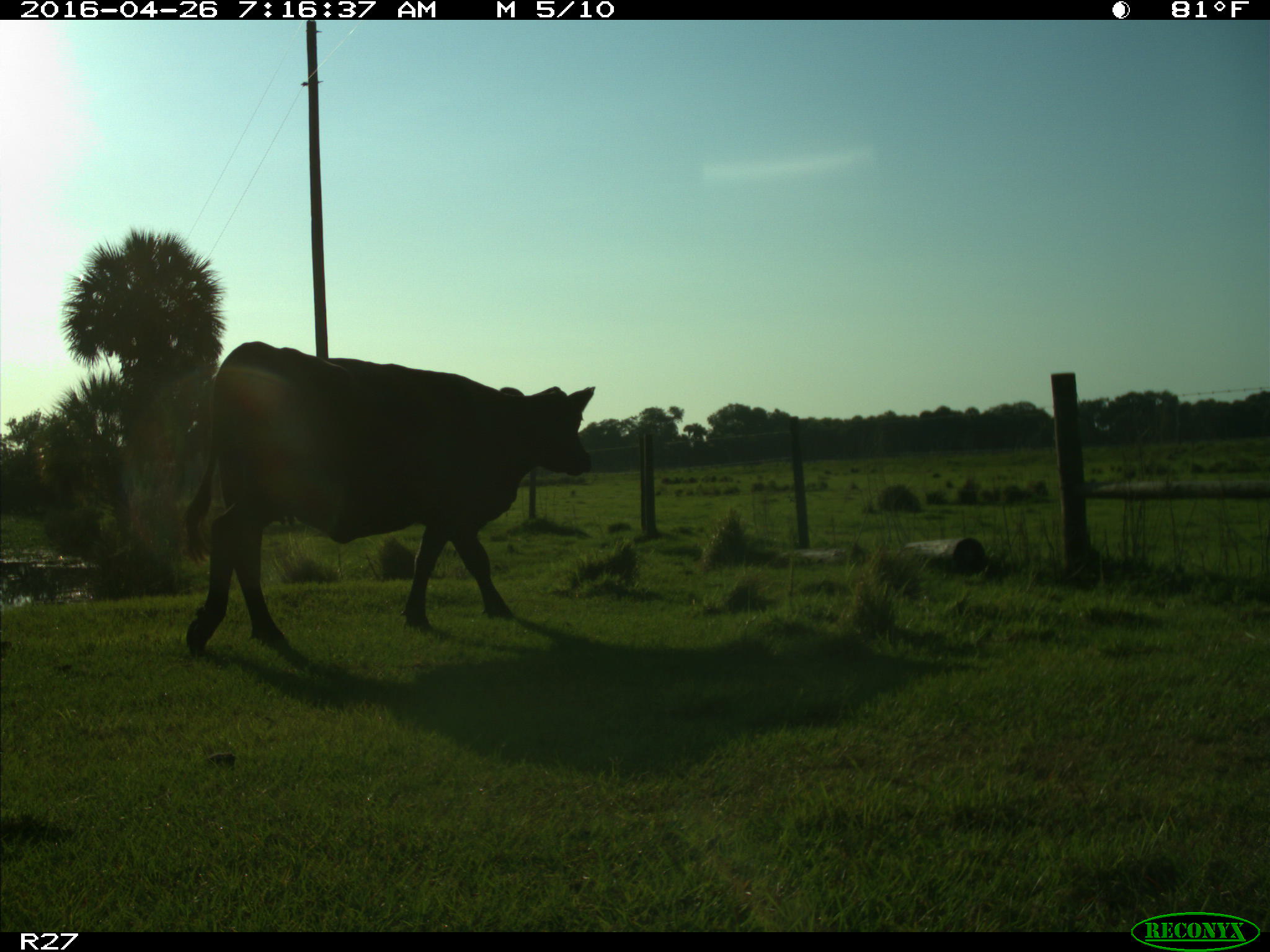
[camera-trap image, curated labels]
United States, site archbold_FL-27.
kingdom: Animalia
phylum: Chordata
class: Mammalia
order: Artiodactyla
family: Bovidae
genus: Bos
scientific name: Bos taurus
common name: domestic cow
Bos taurus (domestic cow).